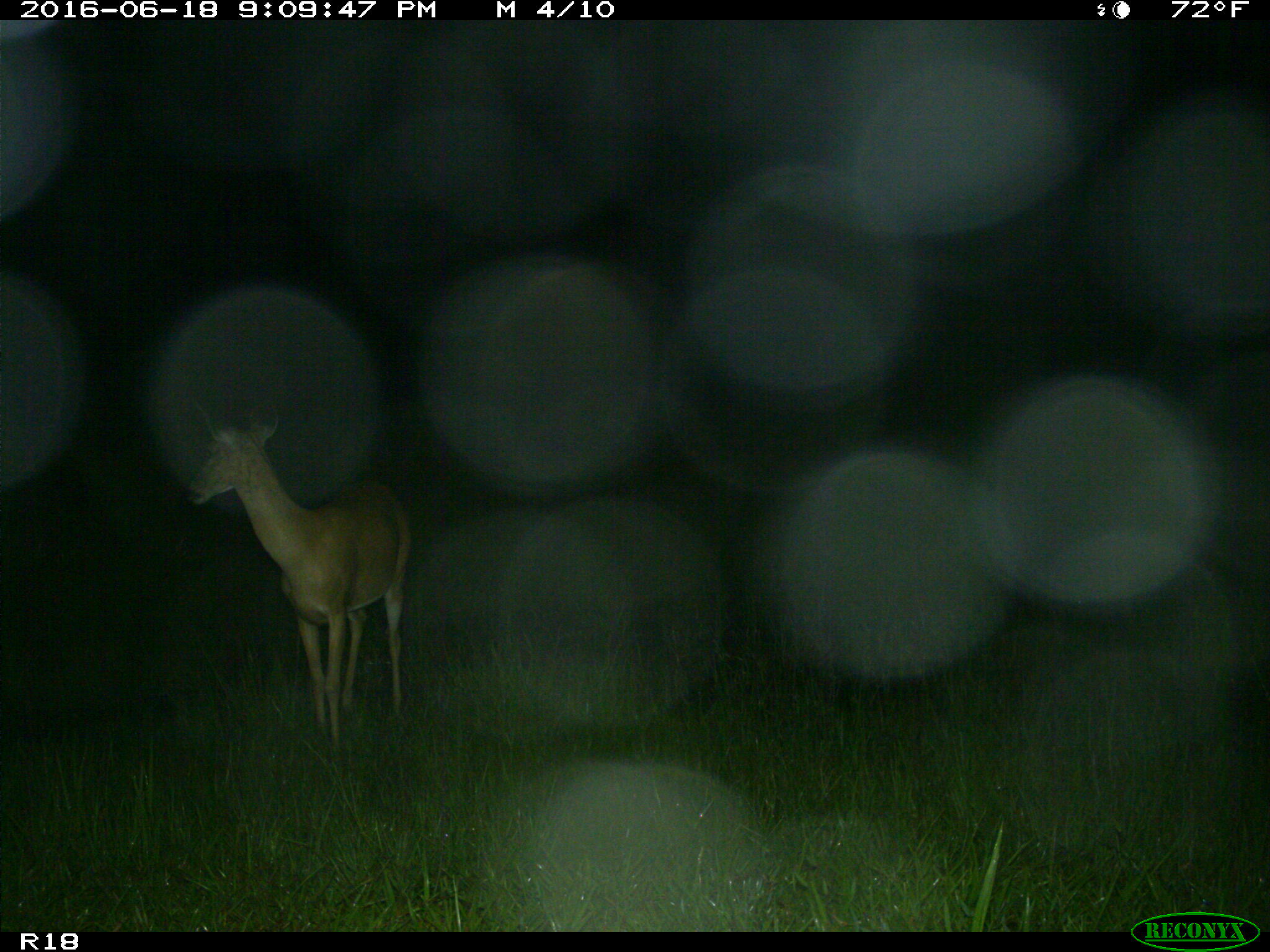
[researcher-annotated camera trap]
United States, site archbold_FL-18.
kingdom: Animalia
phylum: Chordata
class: Mammalia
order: Artiodactyla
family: Cervidae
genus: Odocoileus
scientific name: Odocoileus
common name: deer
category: unidentified deer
Unidentified deer (deer) (Odocoileus).